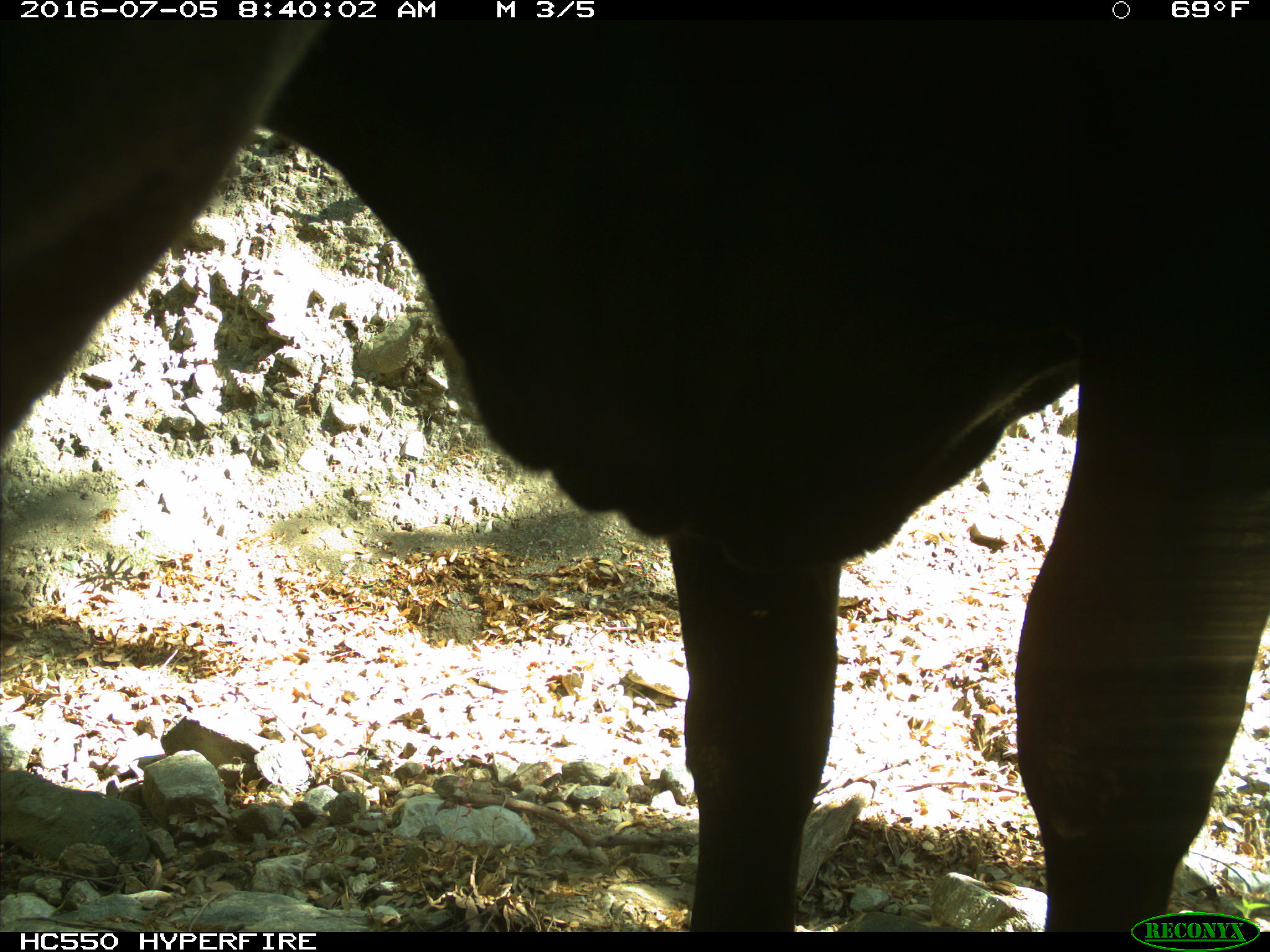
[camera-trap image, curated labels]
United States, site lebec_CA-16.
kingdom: Animalia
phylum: Chordata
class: Mammalia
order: Artiodactyla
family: Bovidae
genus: Bos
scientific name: Bos taurus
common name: domestic cow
Bos taurus (domestic cow).